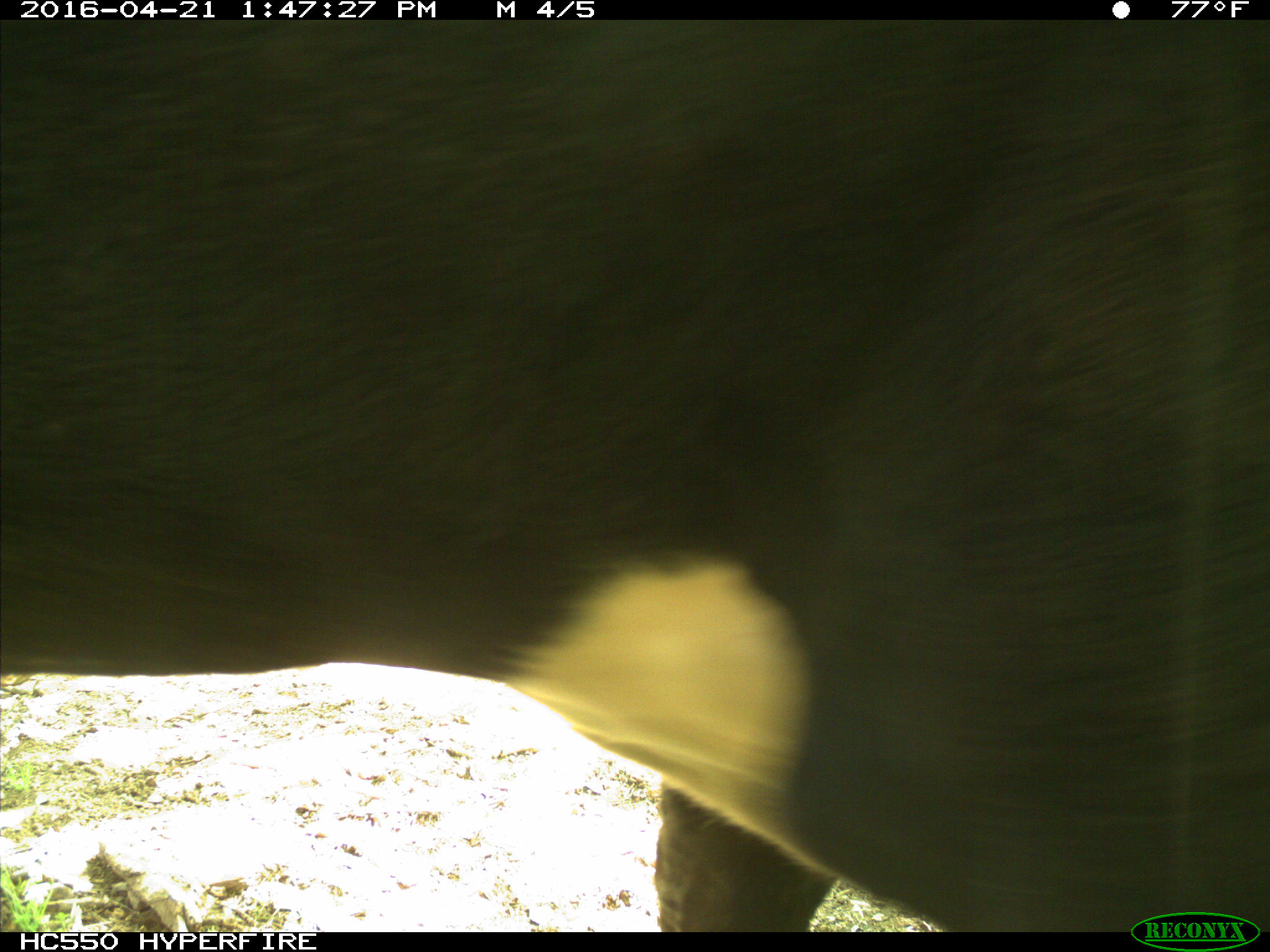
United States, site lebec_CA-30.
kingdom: Animalia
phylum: Chordata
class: Mammalia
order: Artiodactyla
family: Bovidae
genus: Bos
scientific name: Bos taurus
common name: domestic cow